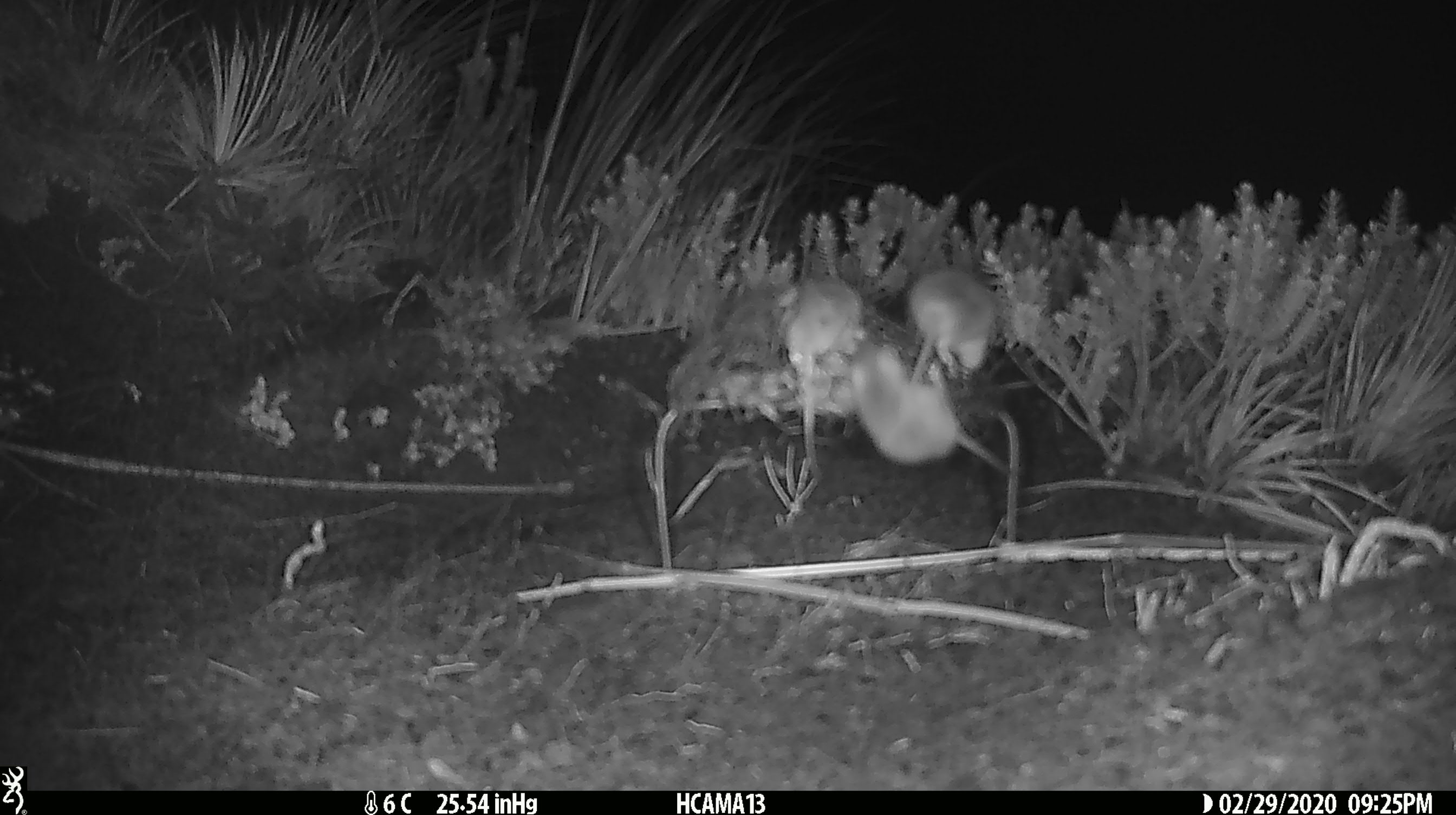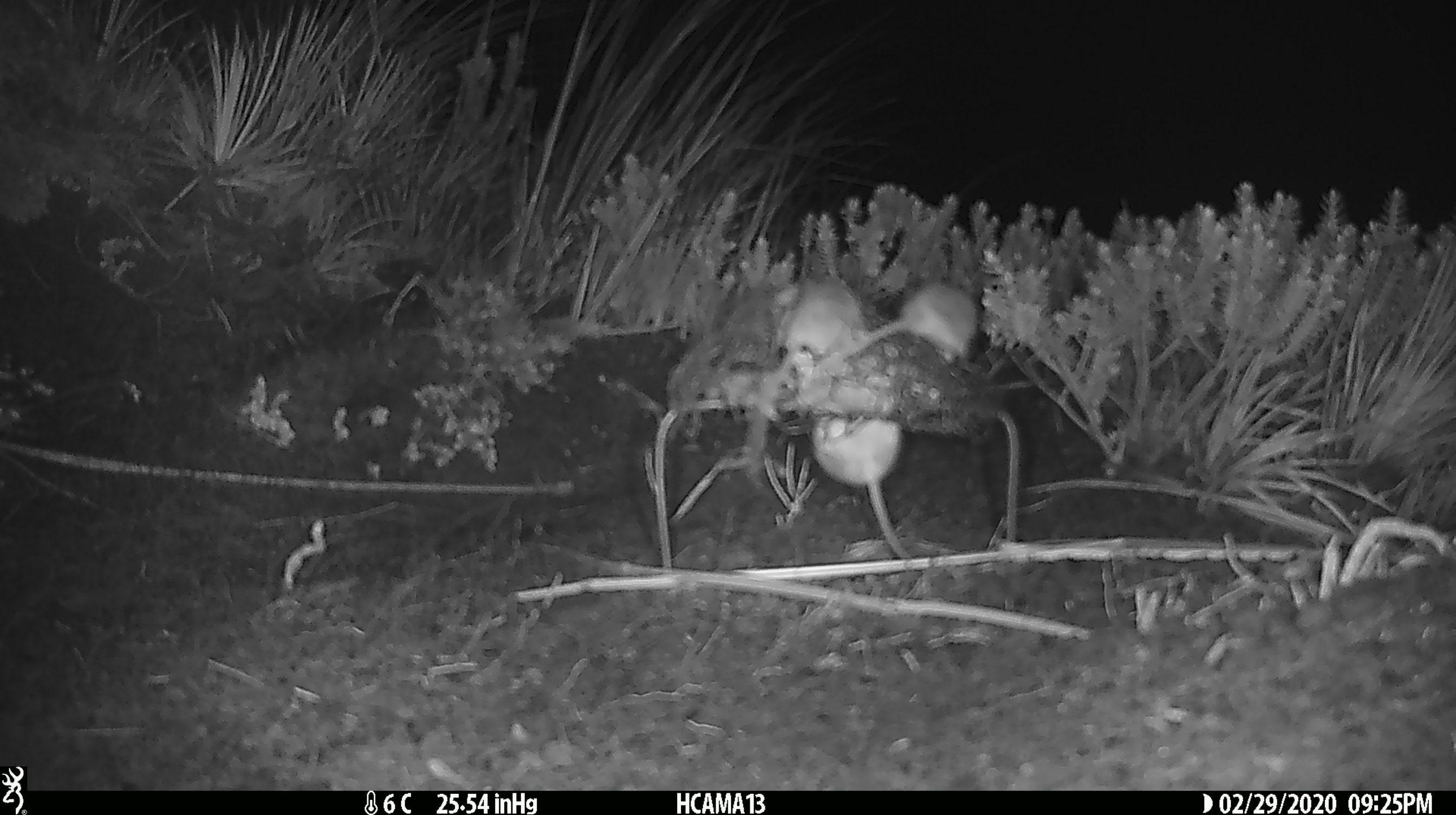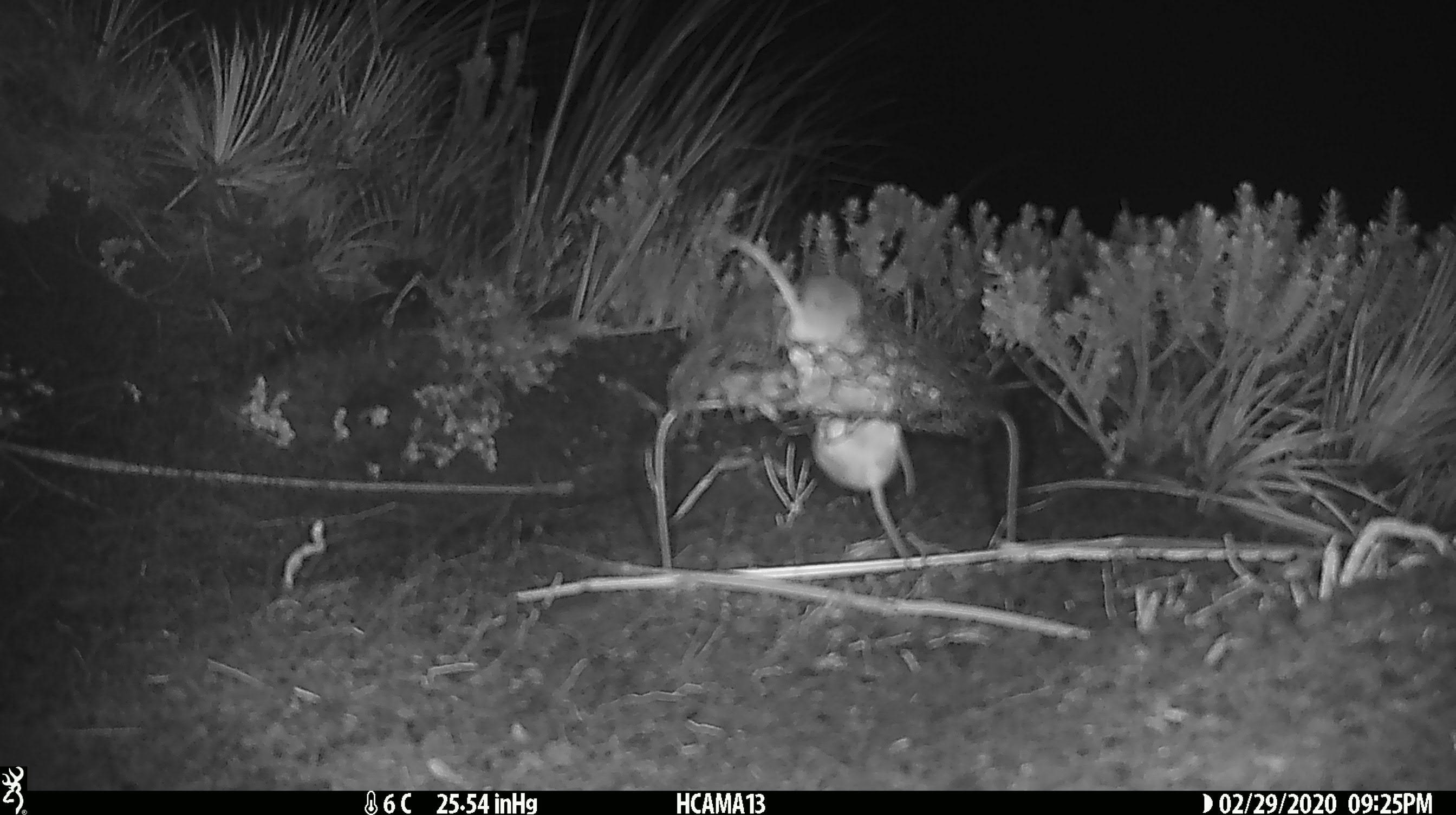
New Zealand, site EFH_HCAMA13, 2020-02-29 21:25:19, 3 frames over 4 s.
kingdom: Animalia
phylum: Chordata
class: Mammalia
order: Rodentia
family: Muridae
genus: Mus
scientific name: Mus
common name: mouse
Mouse (Mus).